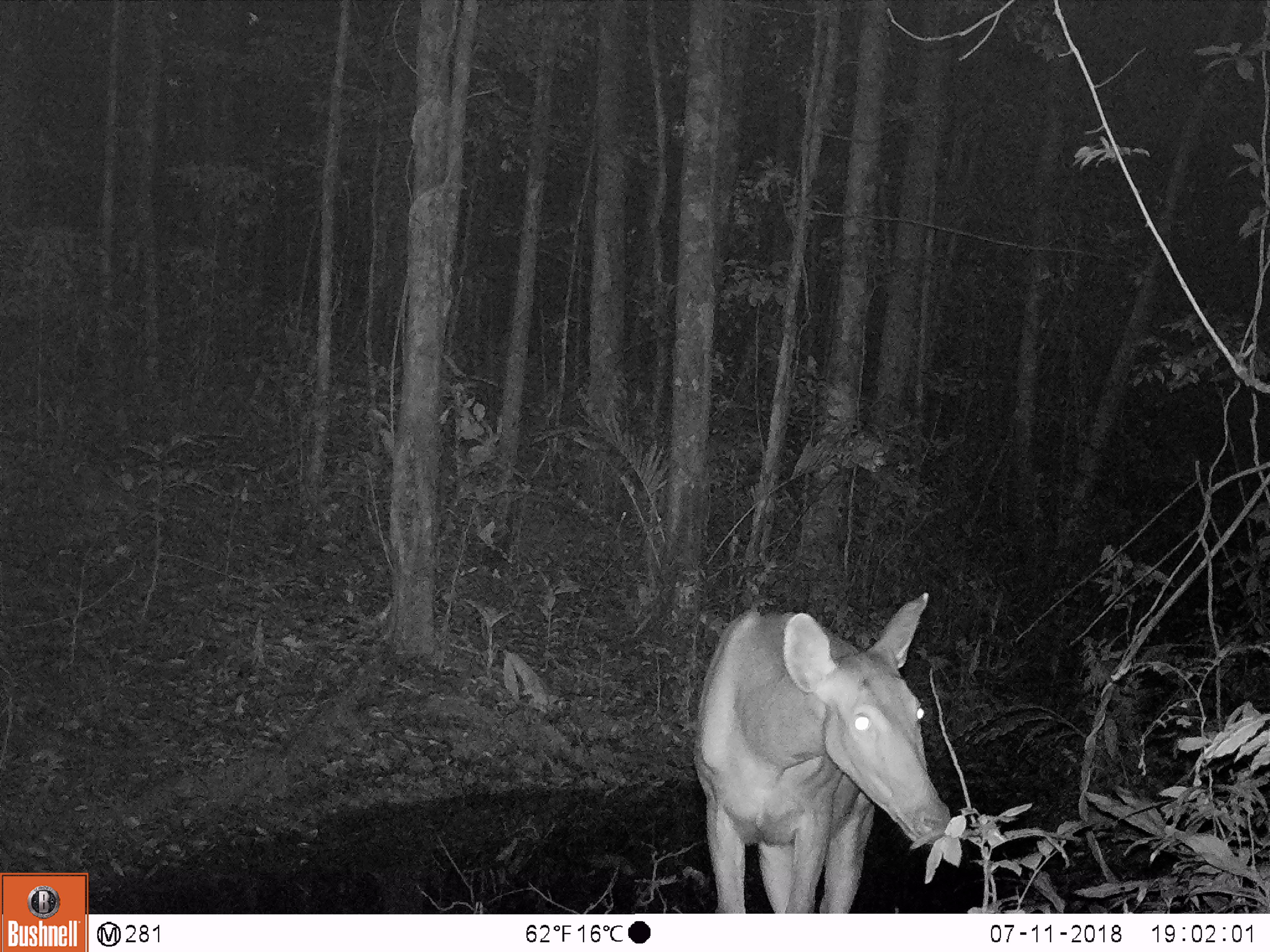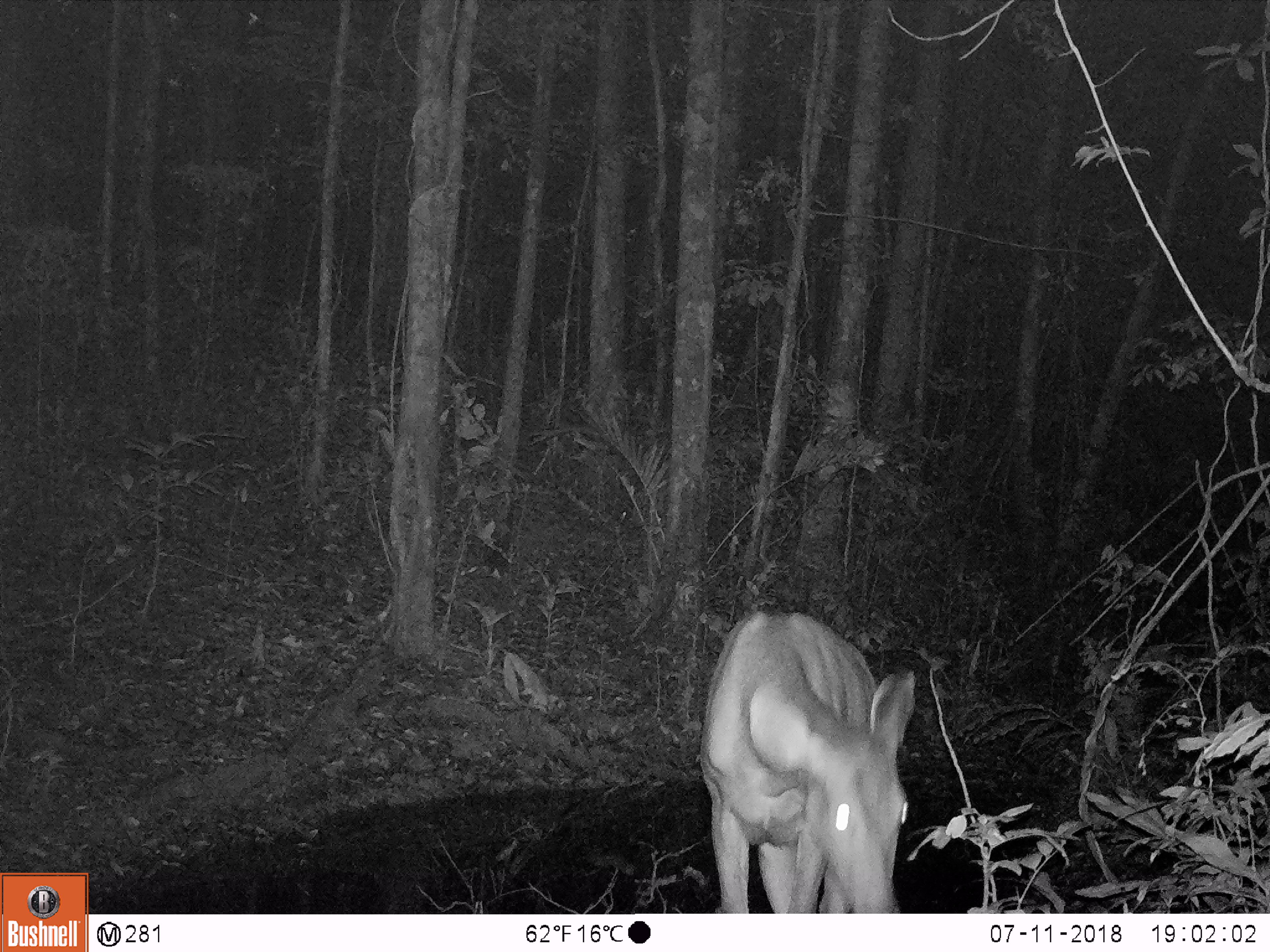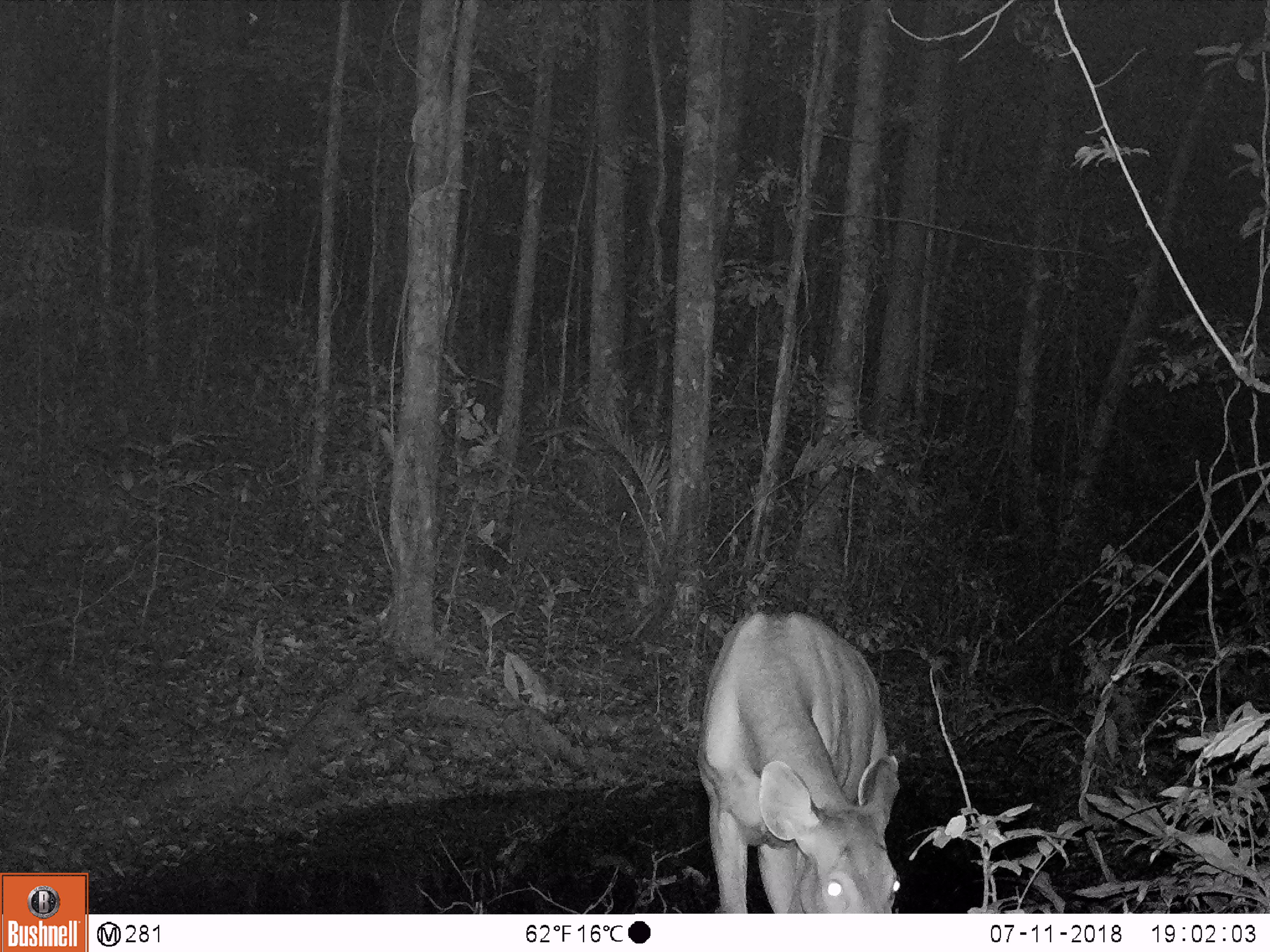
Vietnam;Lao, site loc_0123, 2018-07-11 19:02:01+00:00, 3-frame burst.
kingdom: Animalia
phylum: Chordata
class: Mammalia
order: Artiodactyla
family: Cervidae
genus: Rusa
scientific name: Rusa unicolor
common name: sambar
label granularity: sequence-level